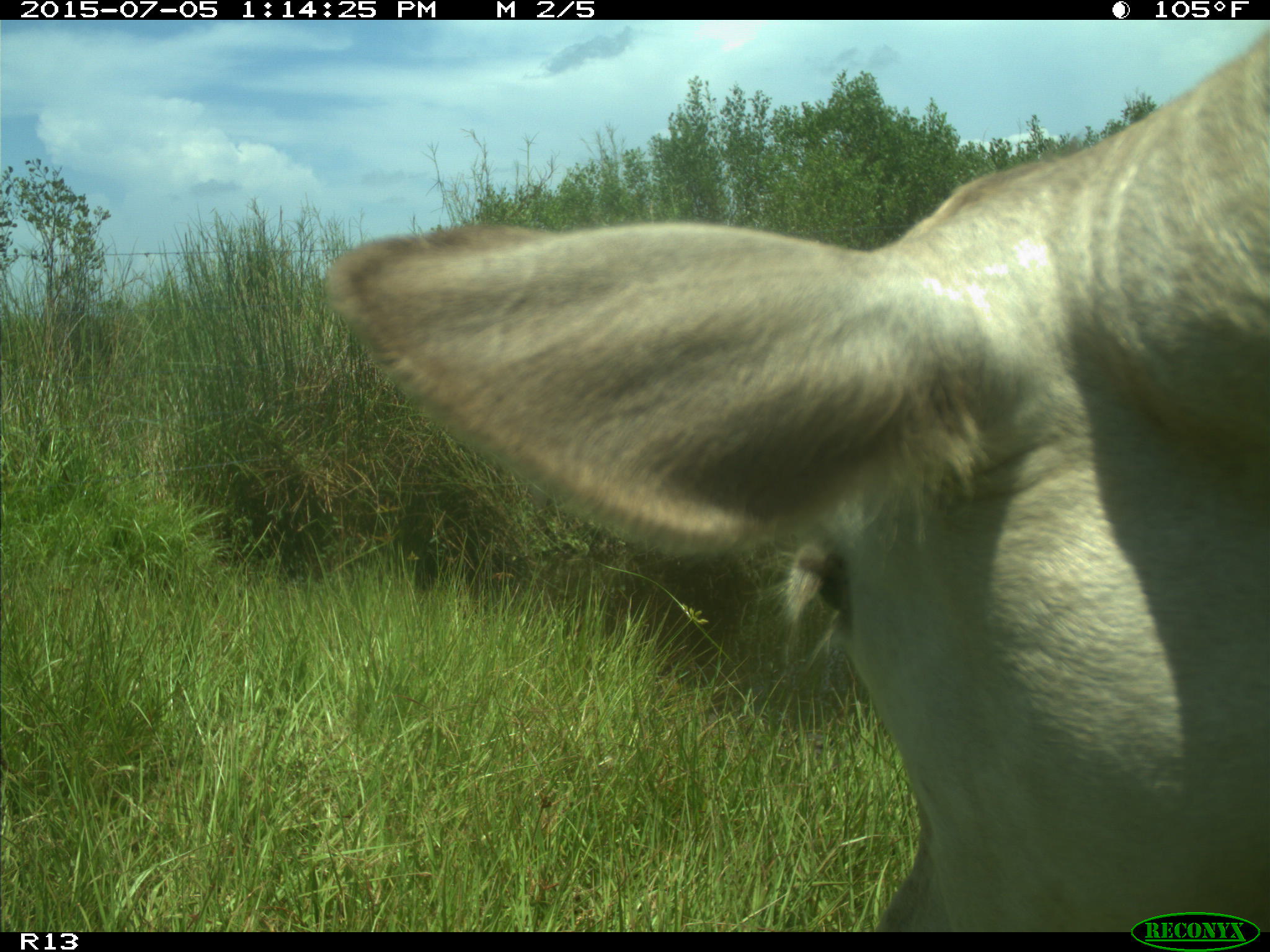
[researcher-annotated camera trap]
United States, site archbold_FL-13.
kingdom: Animalia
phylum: Chordata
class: Mammalia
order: Artiodactyla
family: Bovidae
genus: Bos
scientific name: Bos taurus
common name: domestic cow